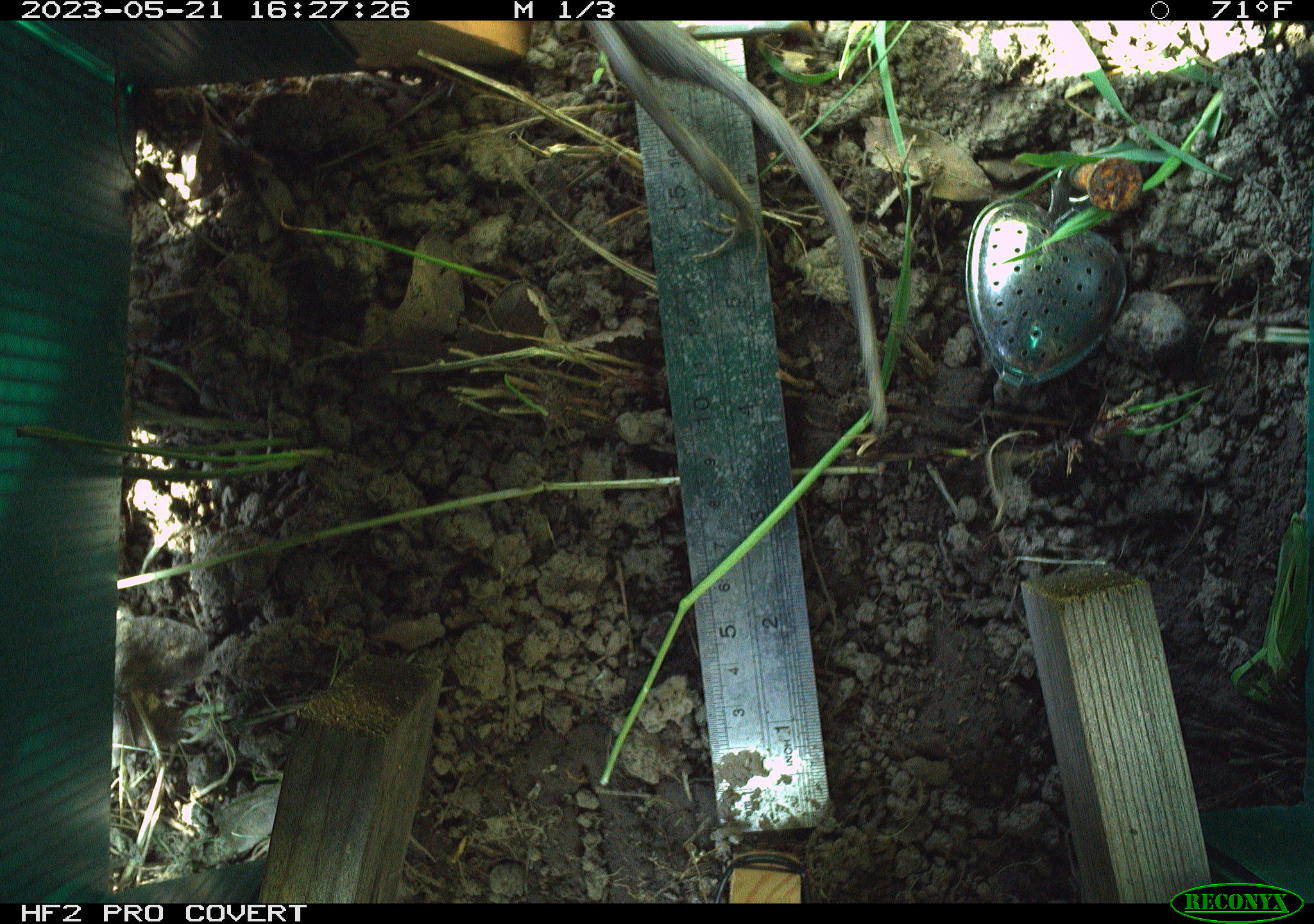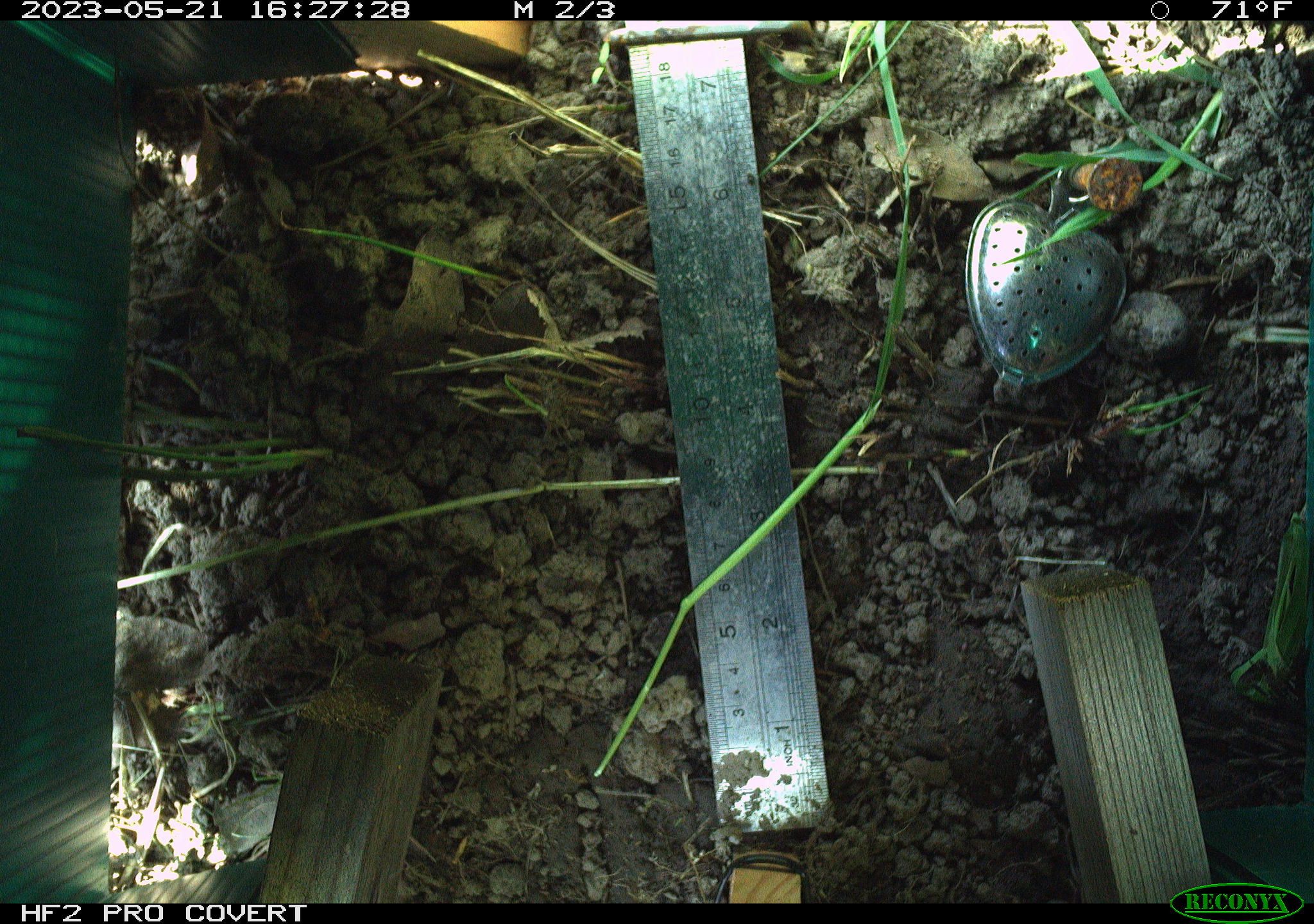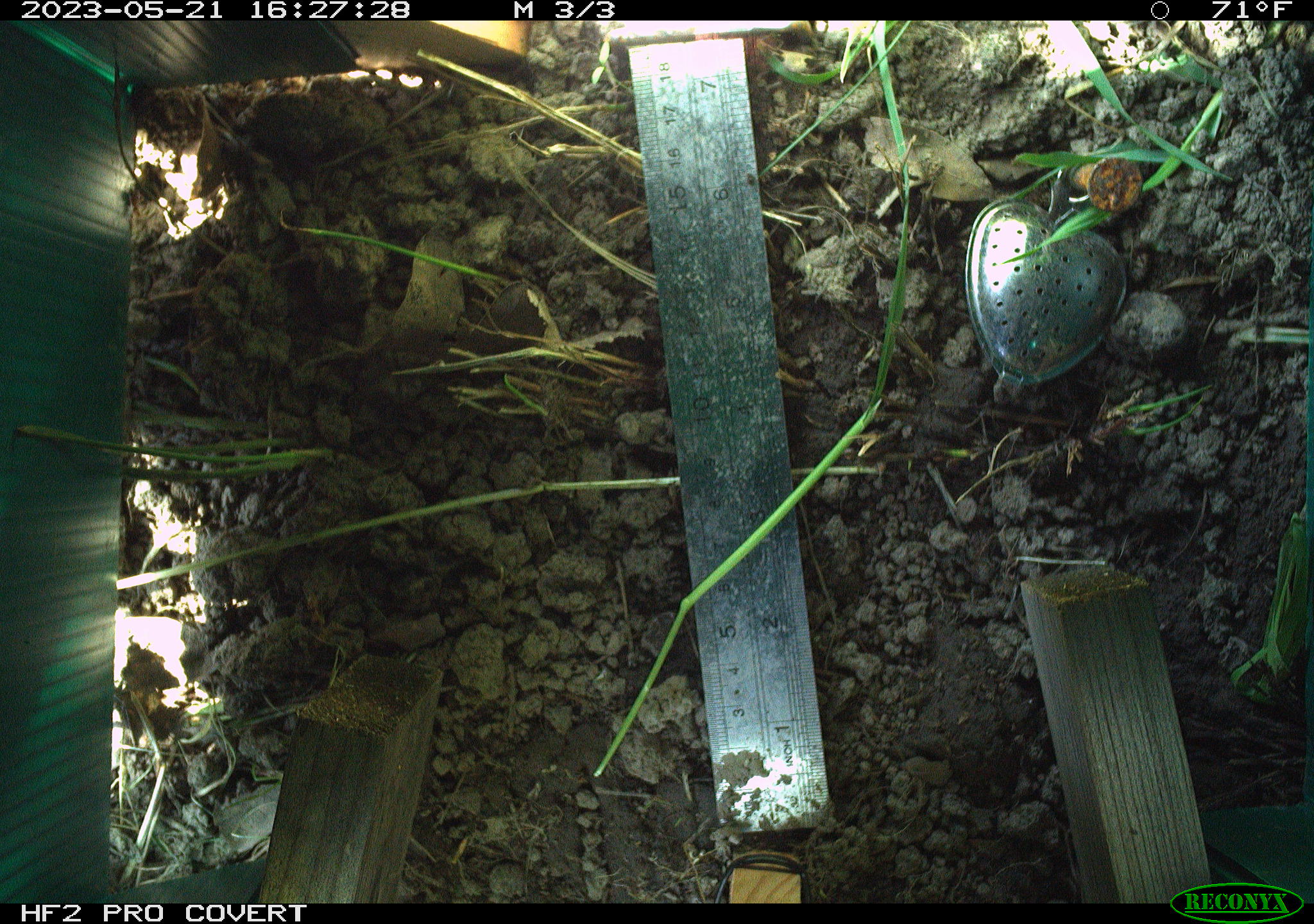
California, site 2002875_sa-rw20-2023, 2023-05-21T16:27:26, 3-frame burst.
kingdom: Animalia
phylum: Chordata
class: Reptilia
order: Squamata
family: Phrynosomatidae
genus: Sceloporus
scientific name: Sceloporus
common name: spiny lizards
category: sceloporus species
Sceloporus species (spiny lizards) (Sceloporus).